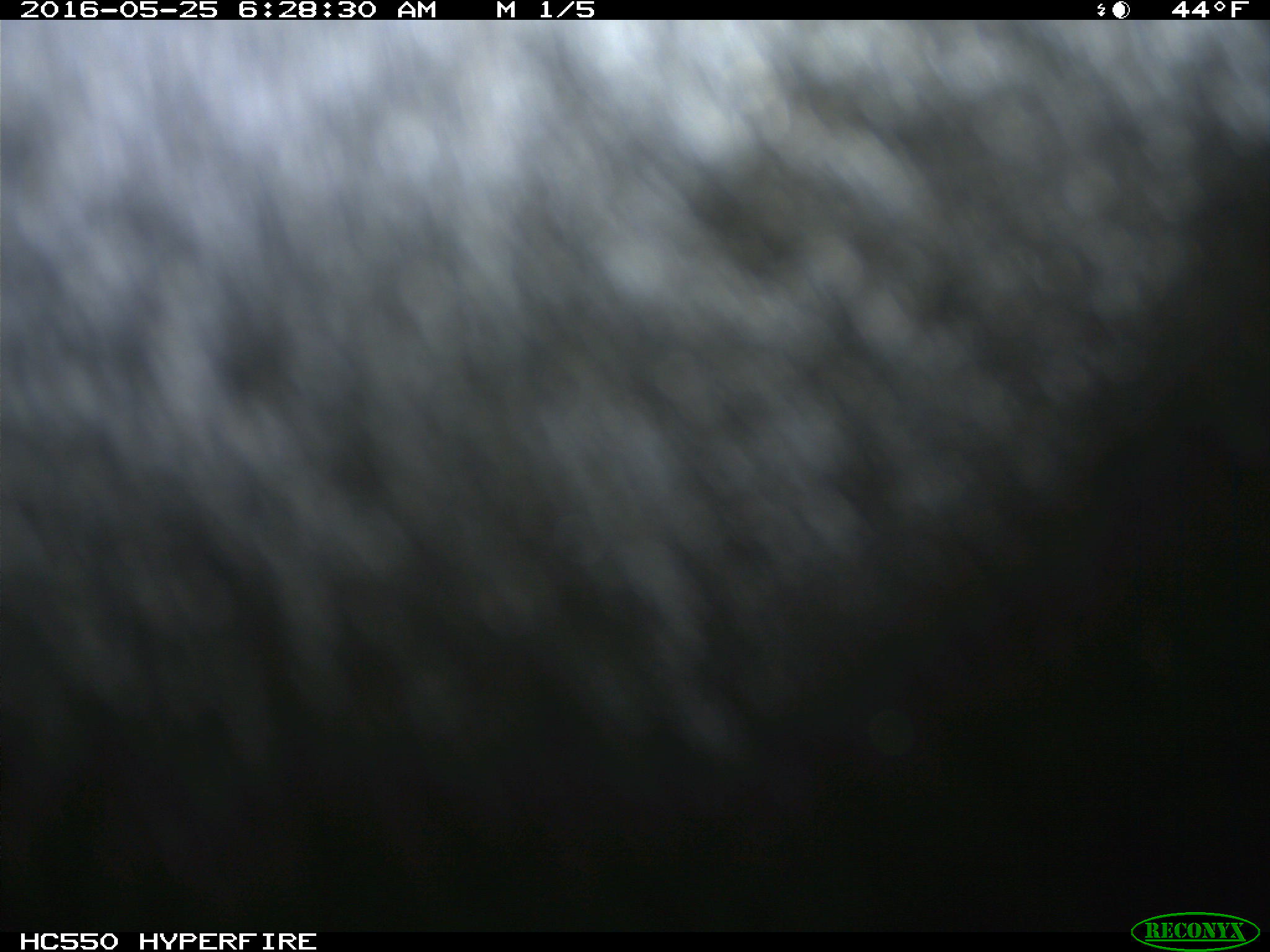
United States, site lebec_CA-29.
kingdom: Animalia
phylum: Chordata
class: Mammalia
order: Artiodactyla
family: Bovidae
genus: Bos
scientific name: Bos taurus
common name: domestic cow